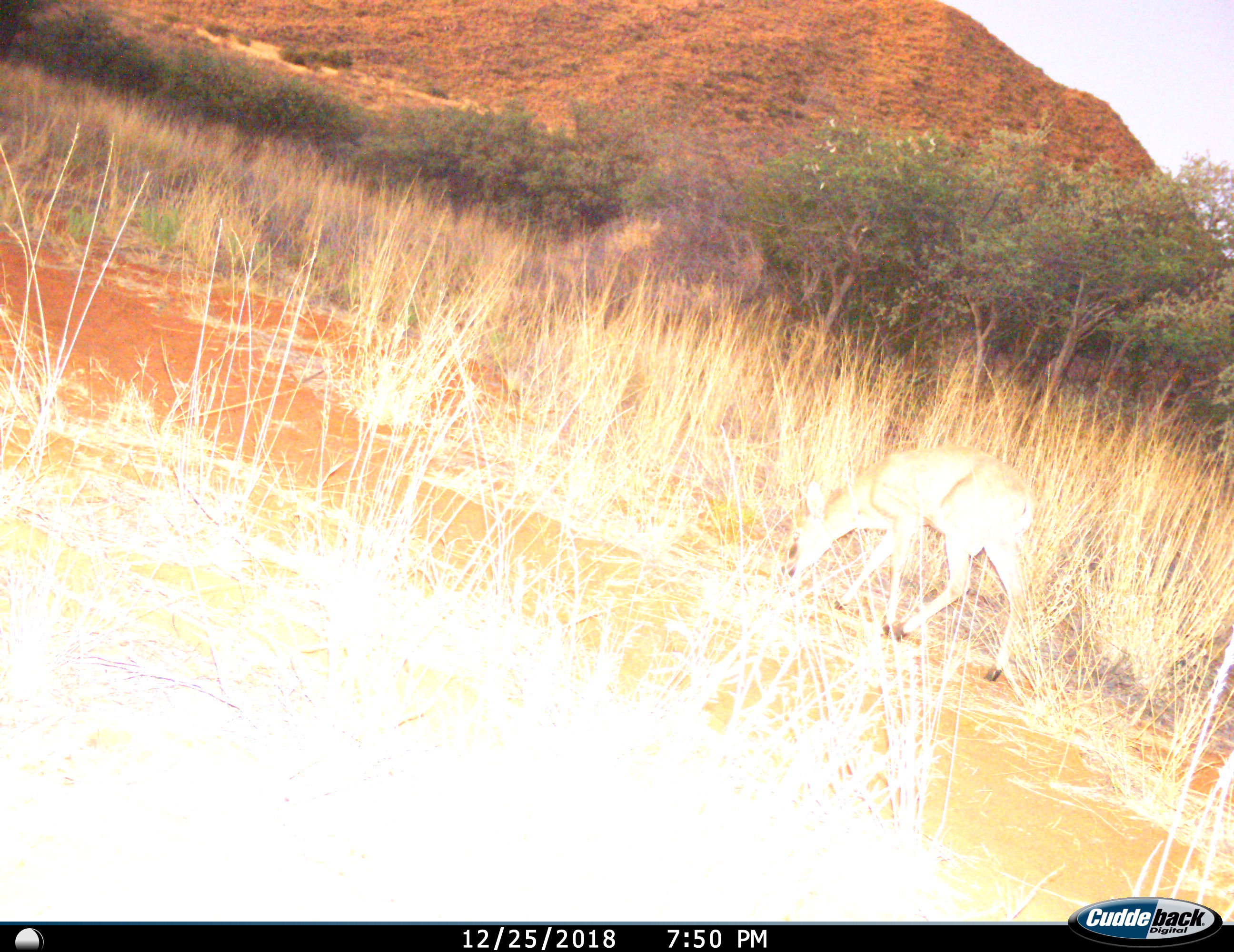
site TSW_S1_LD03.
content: unidentified animal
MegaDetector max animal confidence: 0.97